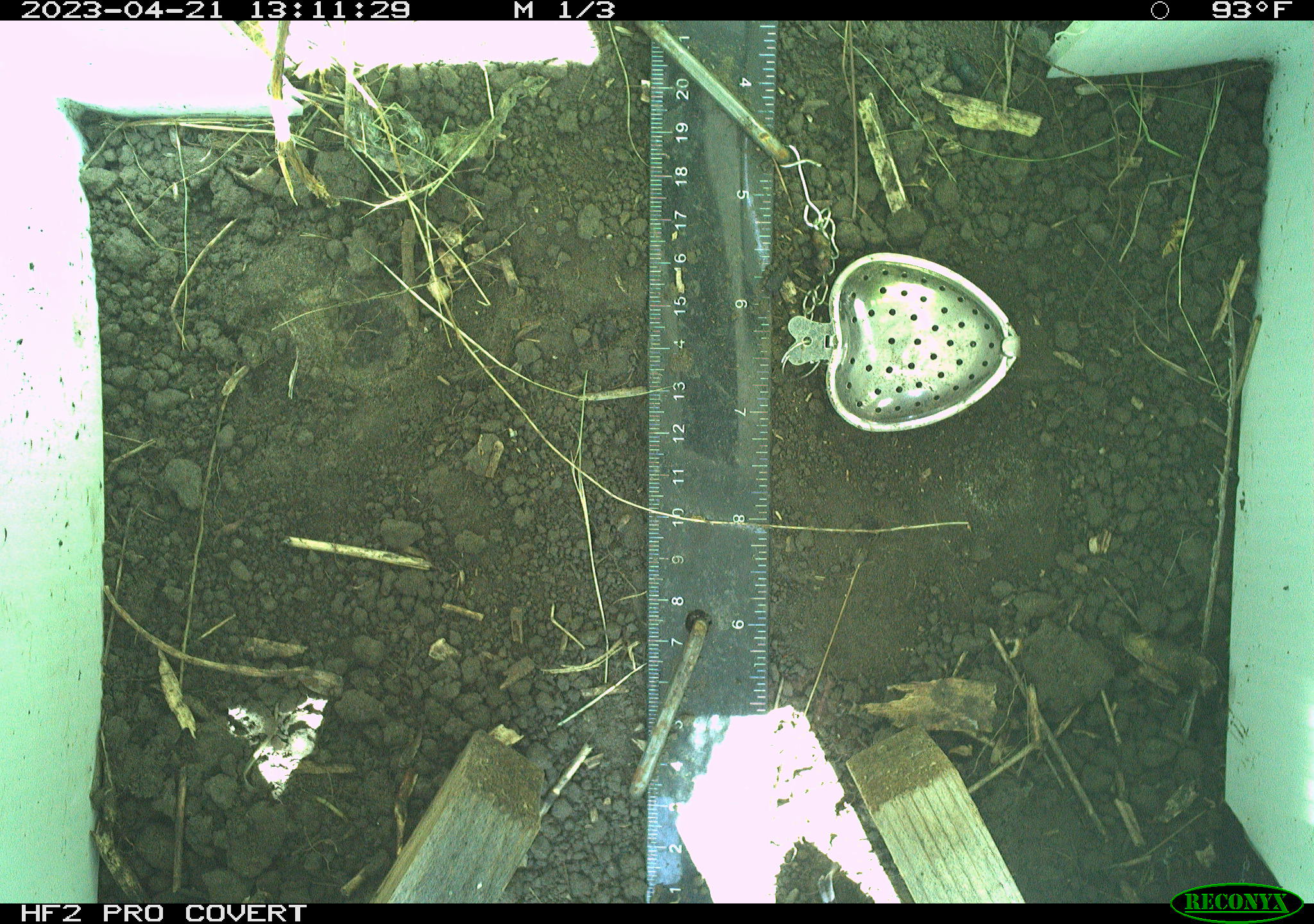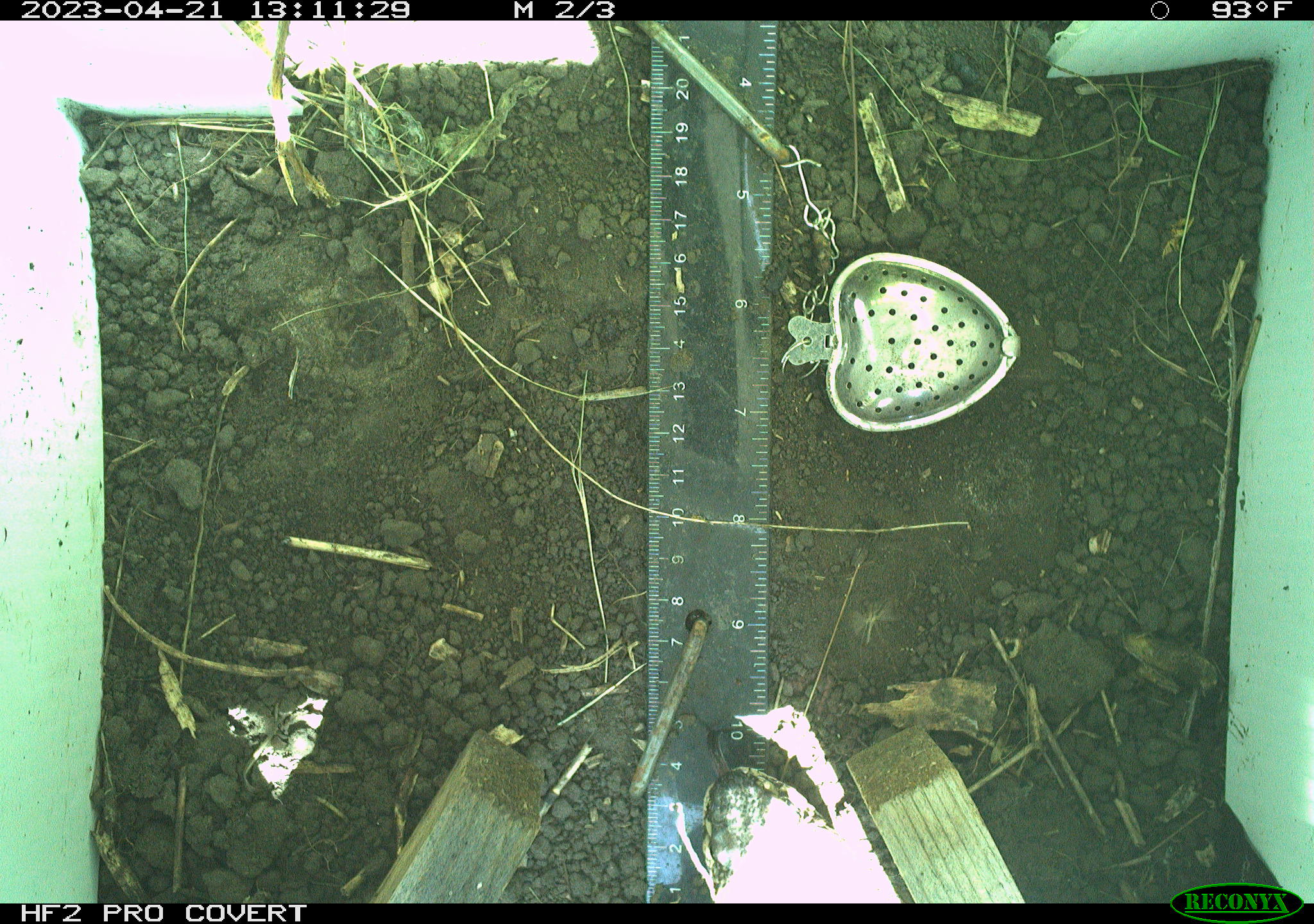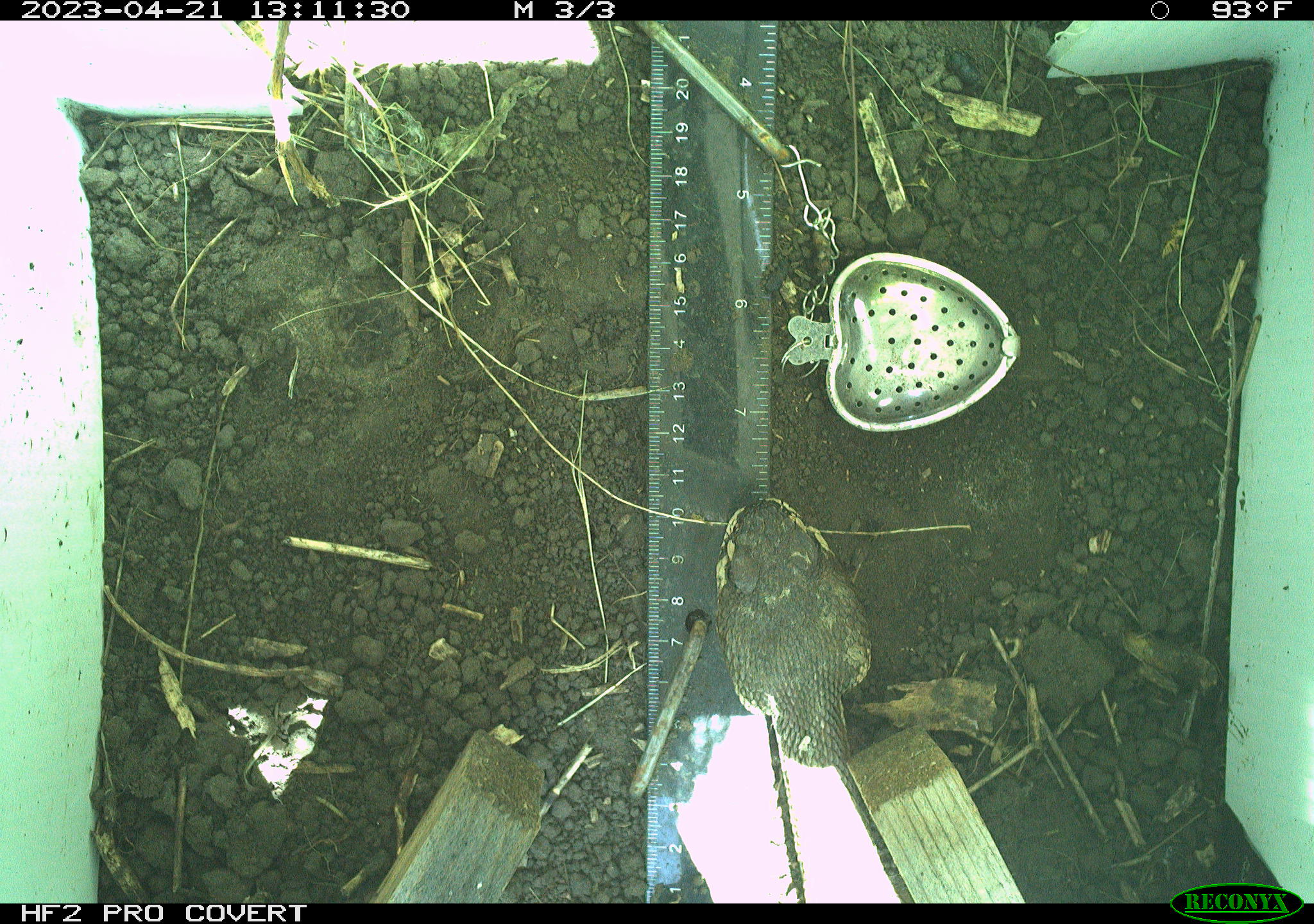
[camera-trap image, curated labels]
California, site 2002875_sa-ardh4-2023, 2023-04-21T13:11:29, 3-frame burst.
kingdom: Animalia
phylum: Chordata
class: Reptilia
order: Squamata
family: Viperidae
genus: Crotalus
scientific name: Crotalus oreganus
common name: western rattlesnake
Western rattlesnake (Crotalus oreganus).